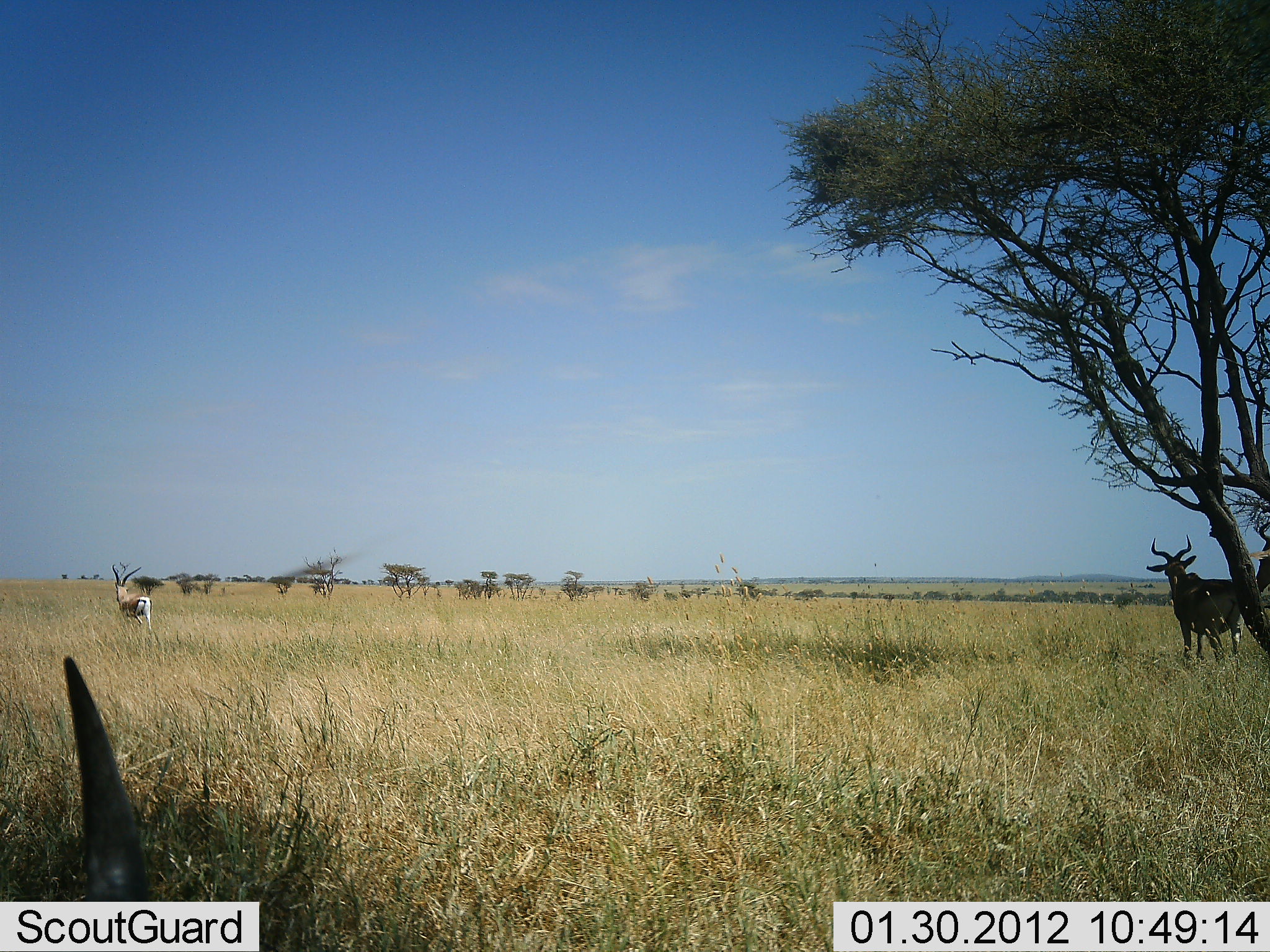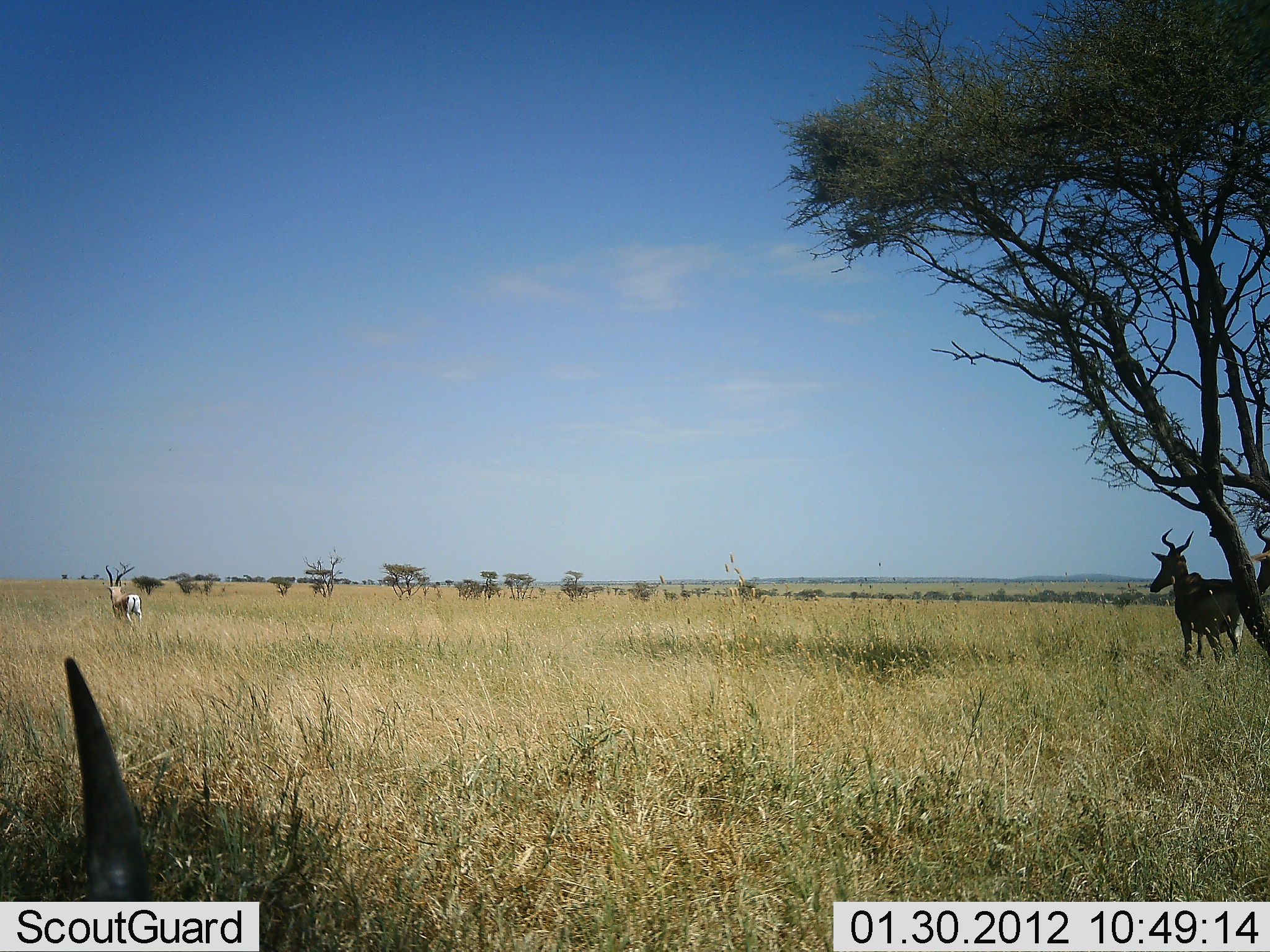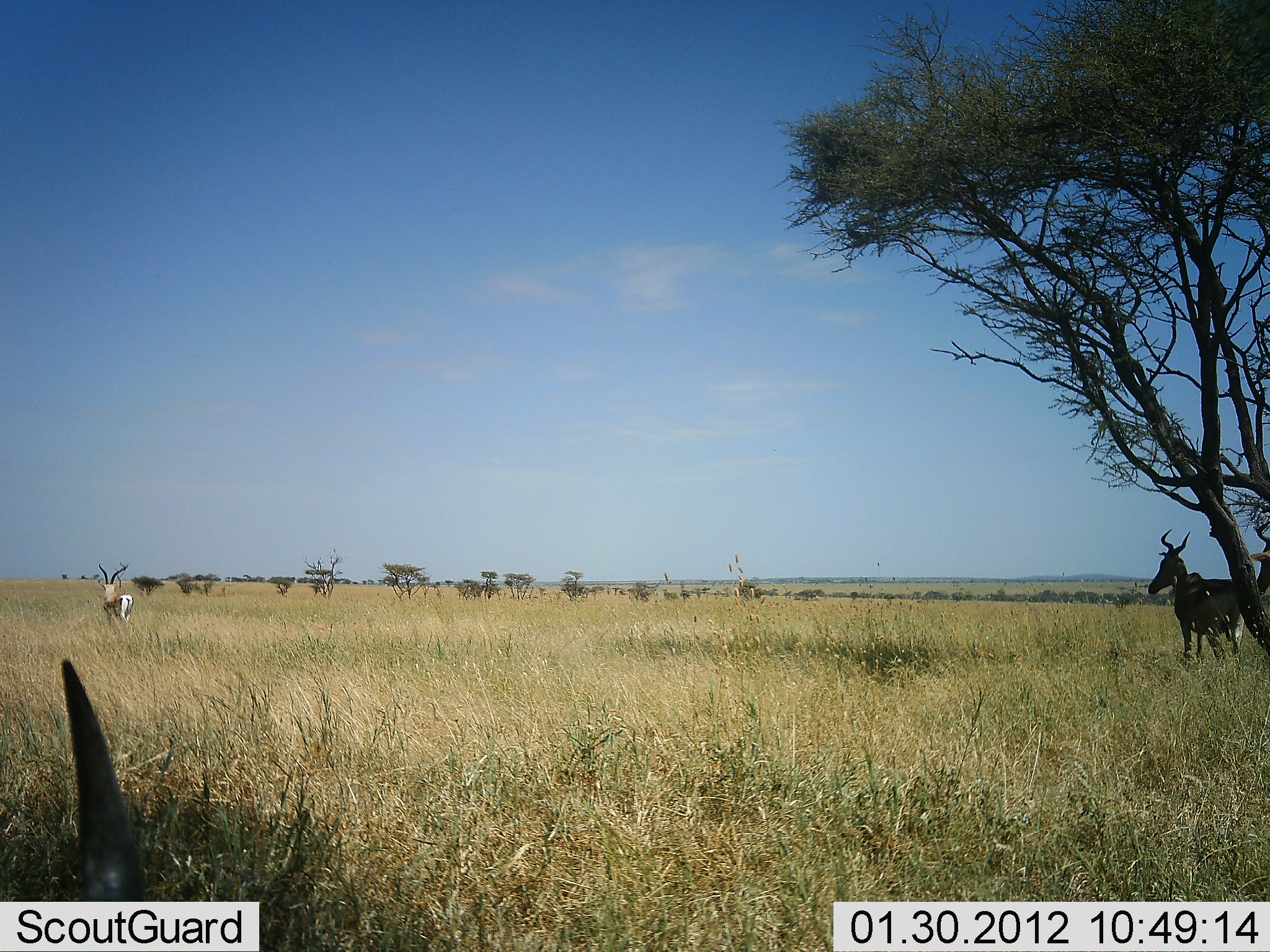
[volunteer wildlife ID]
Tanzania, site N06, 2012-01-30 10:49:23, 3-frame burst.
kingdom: Animalia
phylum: Chordata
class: Mammalia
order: Artiodactyla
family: Bovidae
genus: Nanger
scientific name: Nanger granti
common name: grant's gazelle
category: gazellegrants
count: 1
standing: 10%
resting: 10%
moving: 90%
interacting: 0%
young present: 0%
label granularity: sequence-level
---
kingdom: Animalia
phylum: Chordata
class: Mammalia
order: Artiodactyla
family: Bovidae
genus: Alcelaphus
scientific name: Alcelaphus buselaphus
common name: hartebeest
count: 2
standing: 90%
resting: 33%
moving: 14%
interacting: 0%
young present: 0%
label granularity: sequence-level